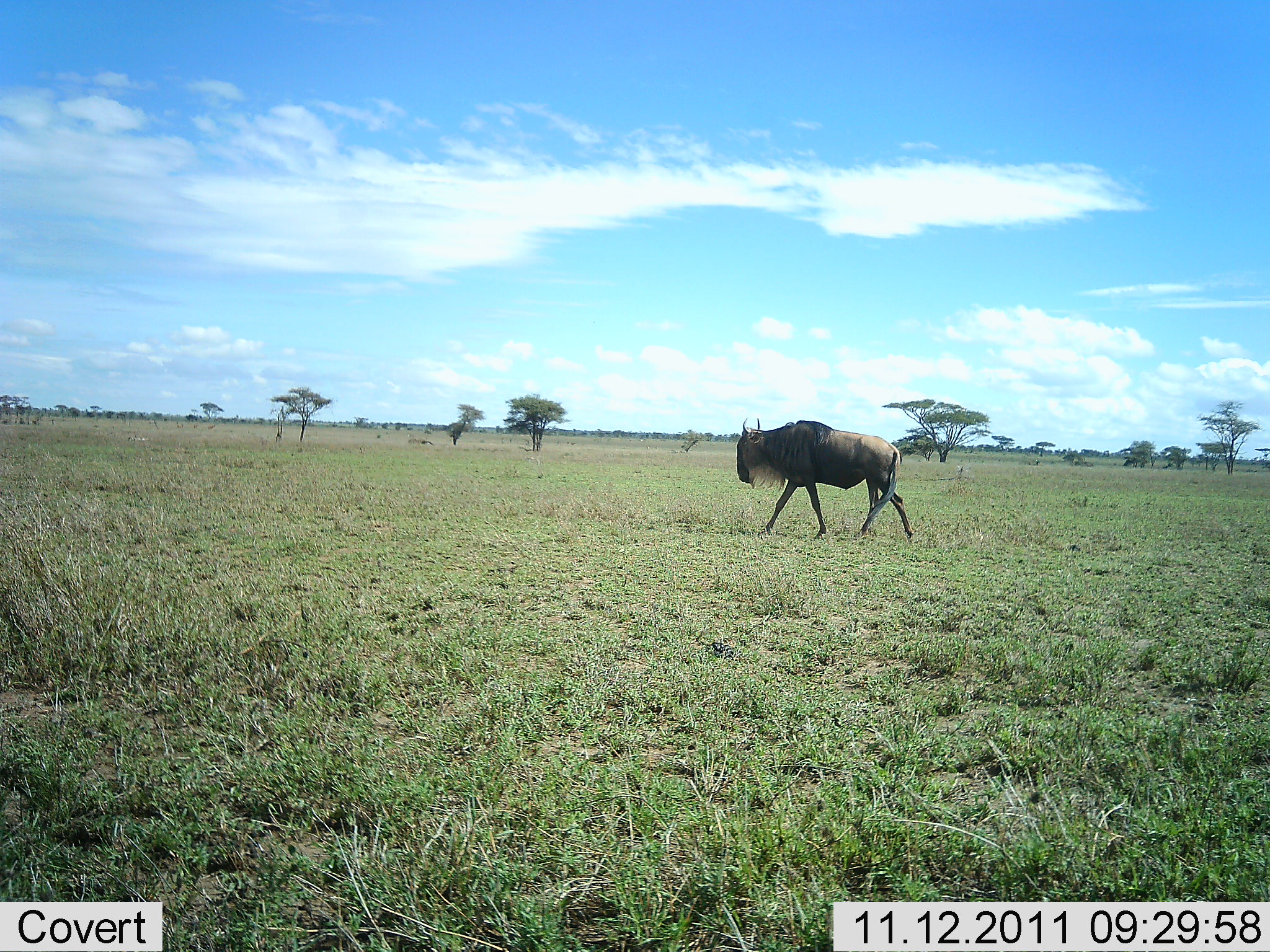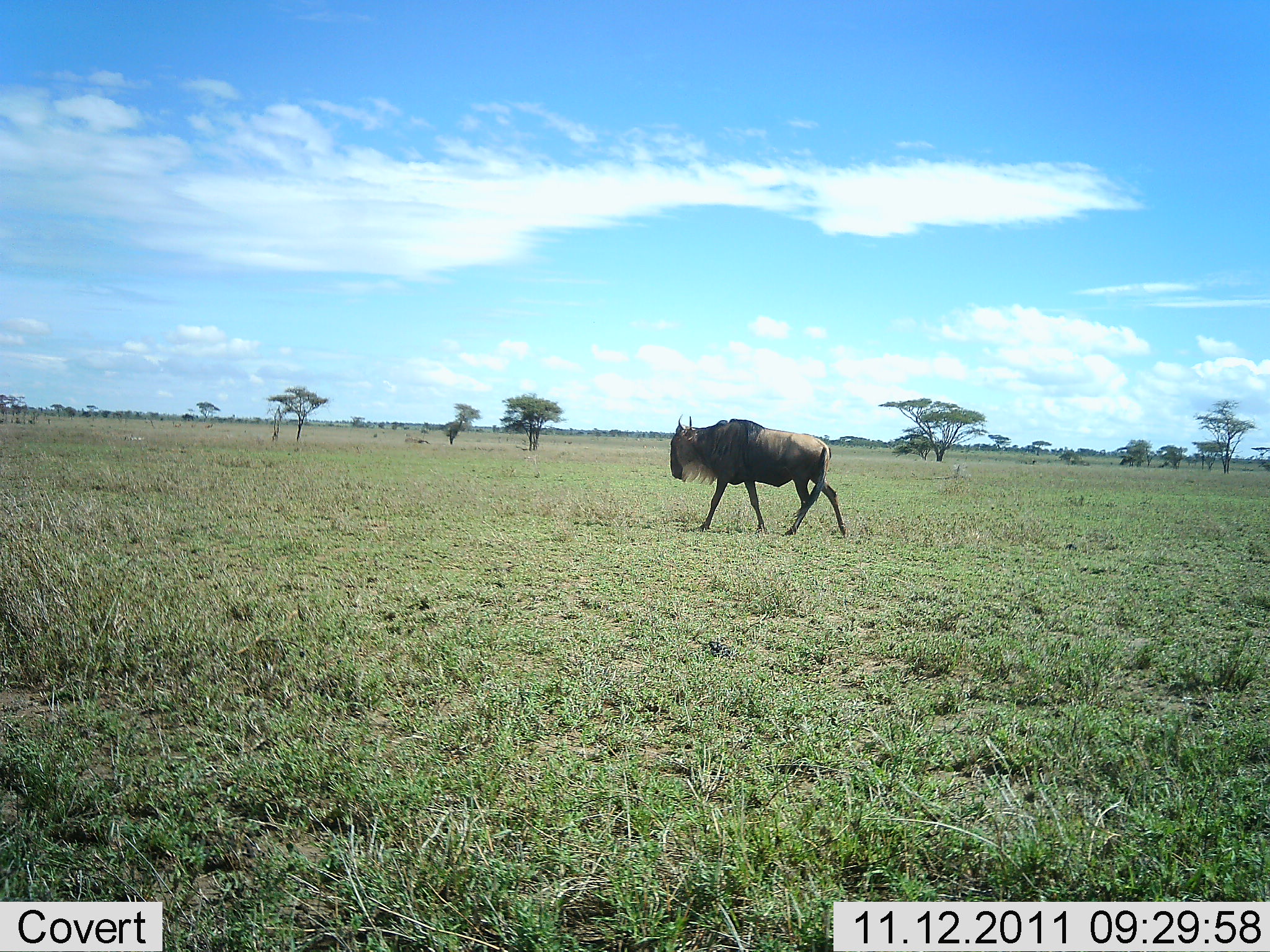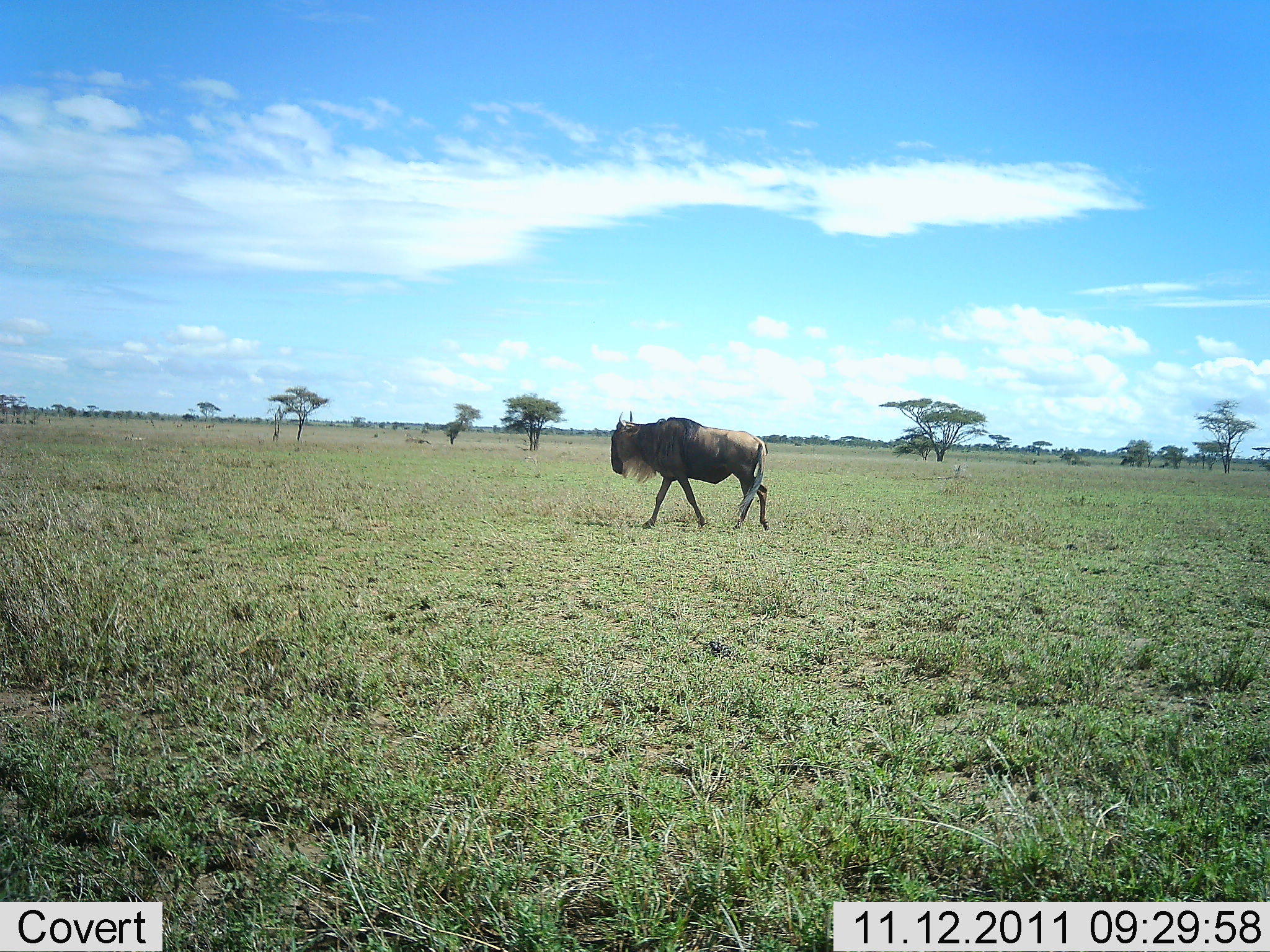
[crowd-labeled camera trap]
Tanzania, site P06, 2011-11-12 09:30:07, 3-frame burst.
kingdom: Animalia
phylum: Chordata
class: Mammalia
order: Artiodactyla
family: Bovidae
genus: Connochaetes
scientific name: Connochaetes taurinus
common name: blue wildebeest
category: wildebeest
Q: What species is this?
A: Wildebeest (blue wildebeest) (Connochaetes taurinus).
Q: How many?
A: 1.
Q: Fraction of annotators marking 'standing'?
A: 8%.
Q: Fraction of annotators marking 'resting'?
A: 0%.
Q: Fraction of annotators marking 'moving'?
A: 100%.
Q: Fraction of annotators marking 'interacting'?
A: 0%.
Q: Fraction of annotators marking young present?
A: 0%.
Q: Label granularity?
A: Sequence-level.